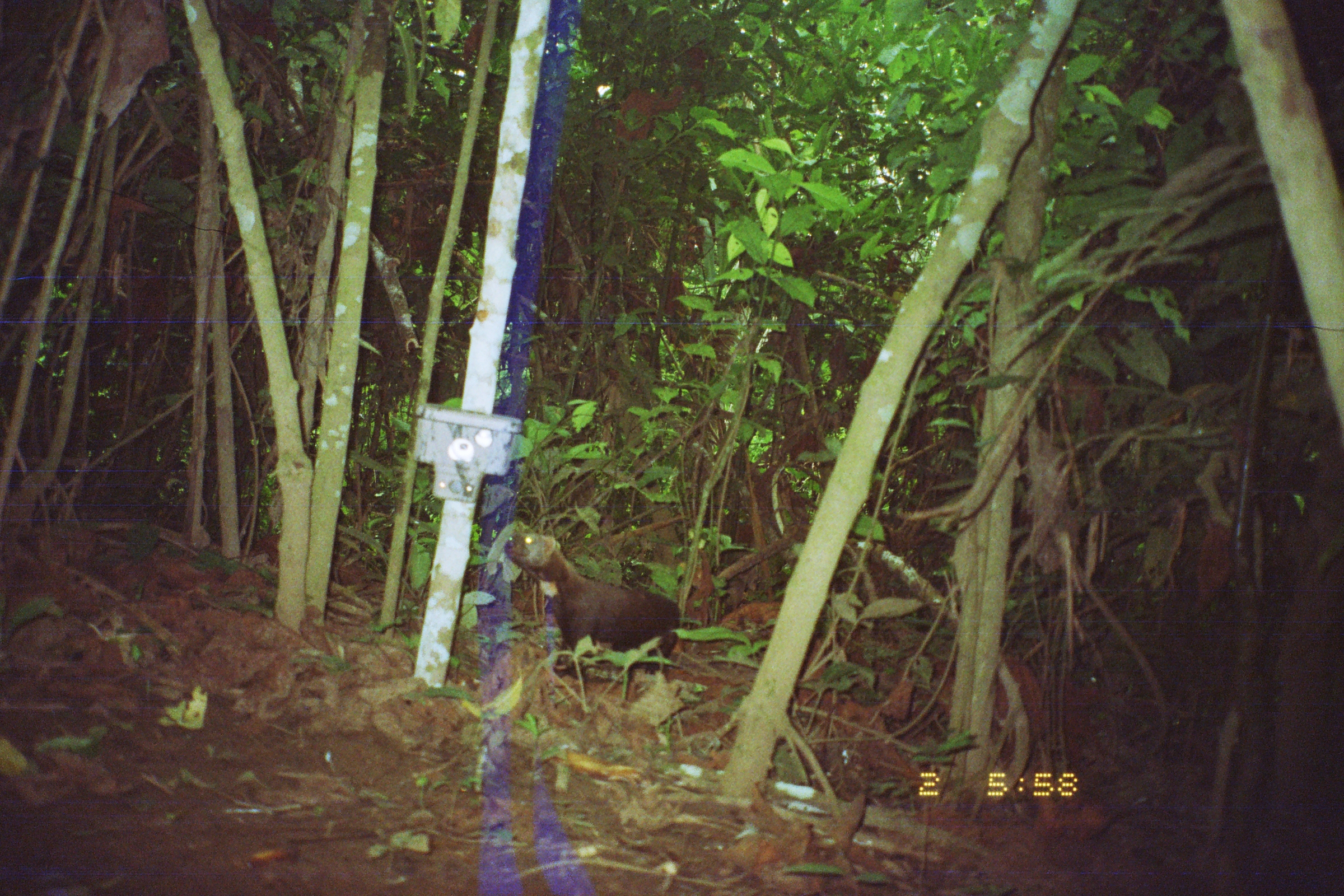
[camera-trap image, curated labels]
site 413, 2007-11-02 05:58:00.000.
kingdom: Animalia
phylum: Chordata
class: Mammalia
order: Carnivora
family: Mustelidae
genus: Eira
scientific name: Eira barbara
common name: tayra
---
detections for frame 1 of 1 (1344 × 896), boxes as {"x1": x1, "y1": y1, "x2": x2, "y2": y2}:
eira barbara: {"x1": 500, "y1": 528, "x2": 681, "y2": 682}